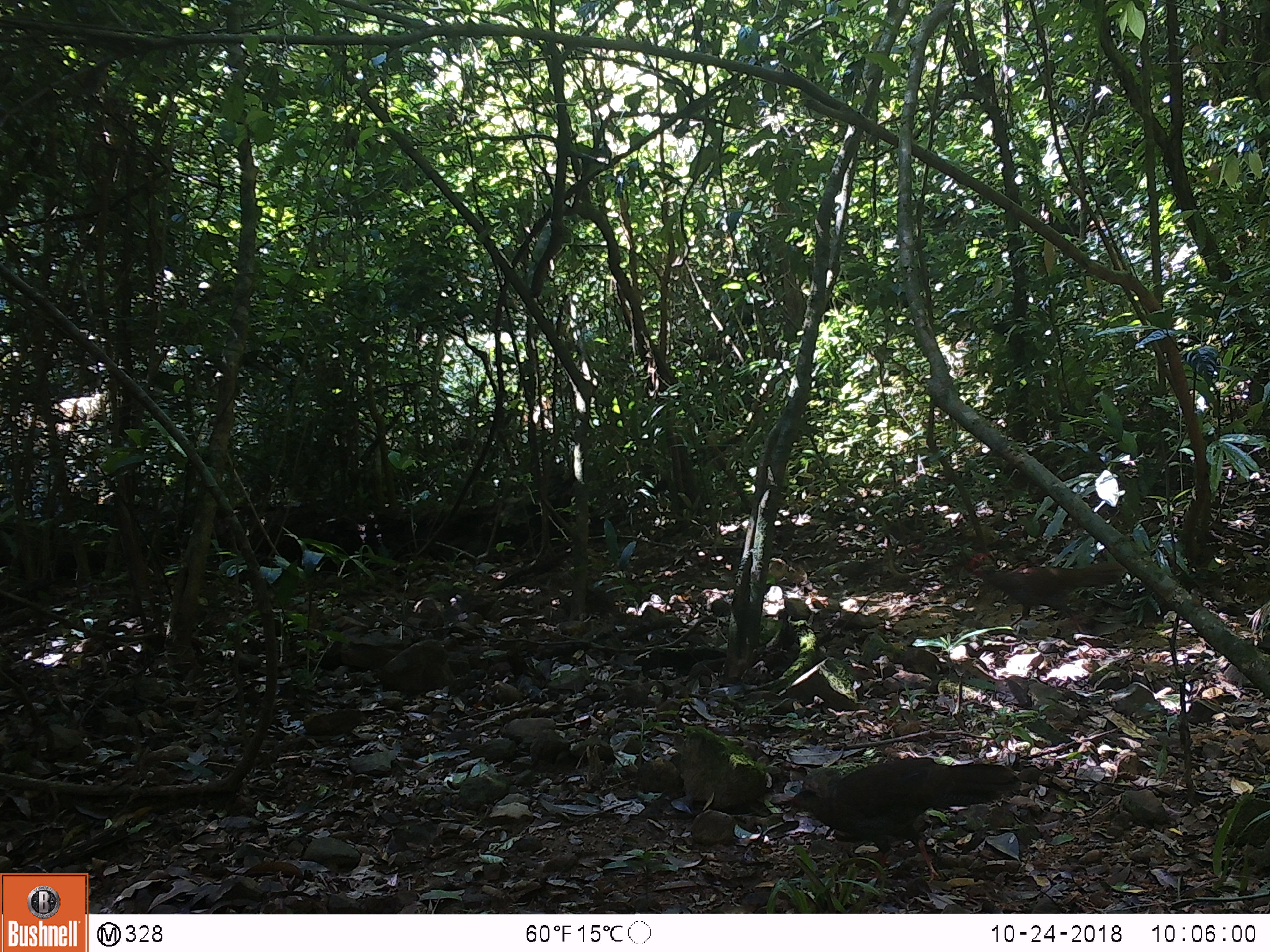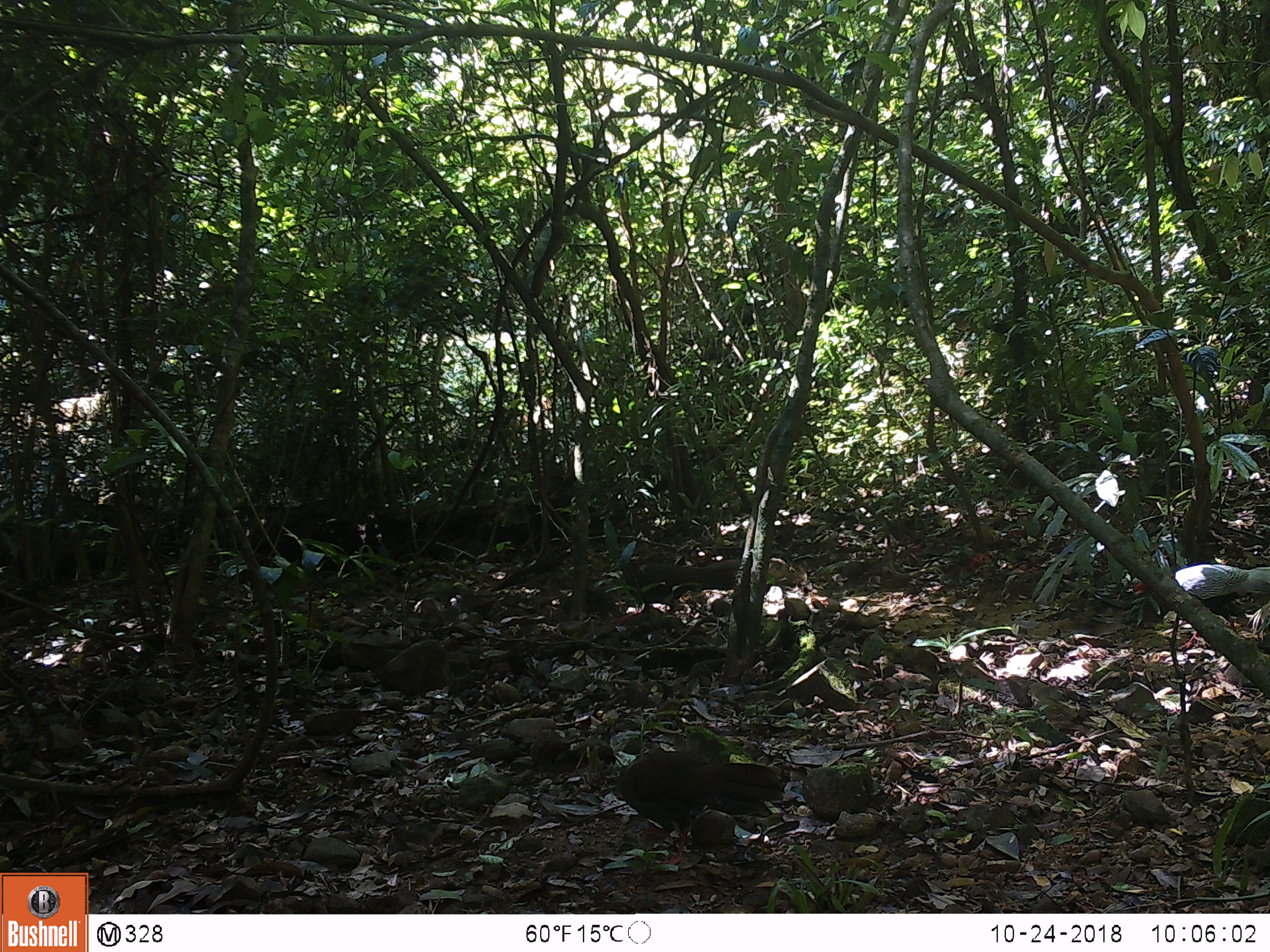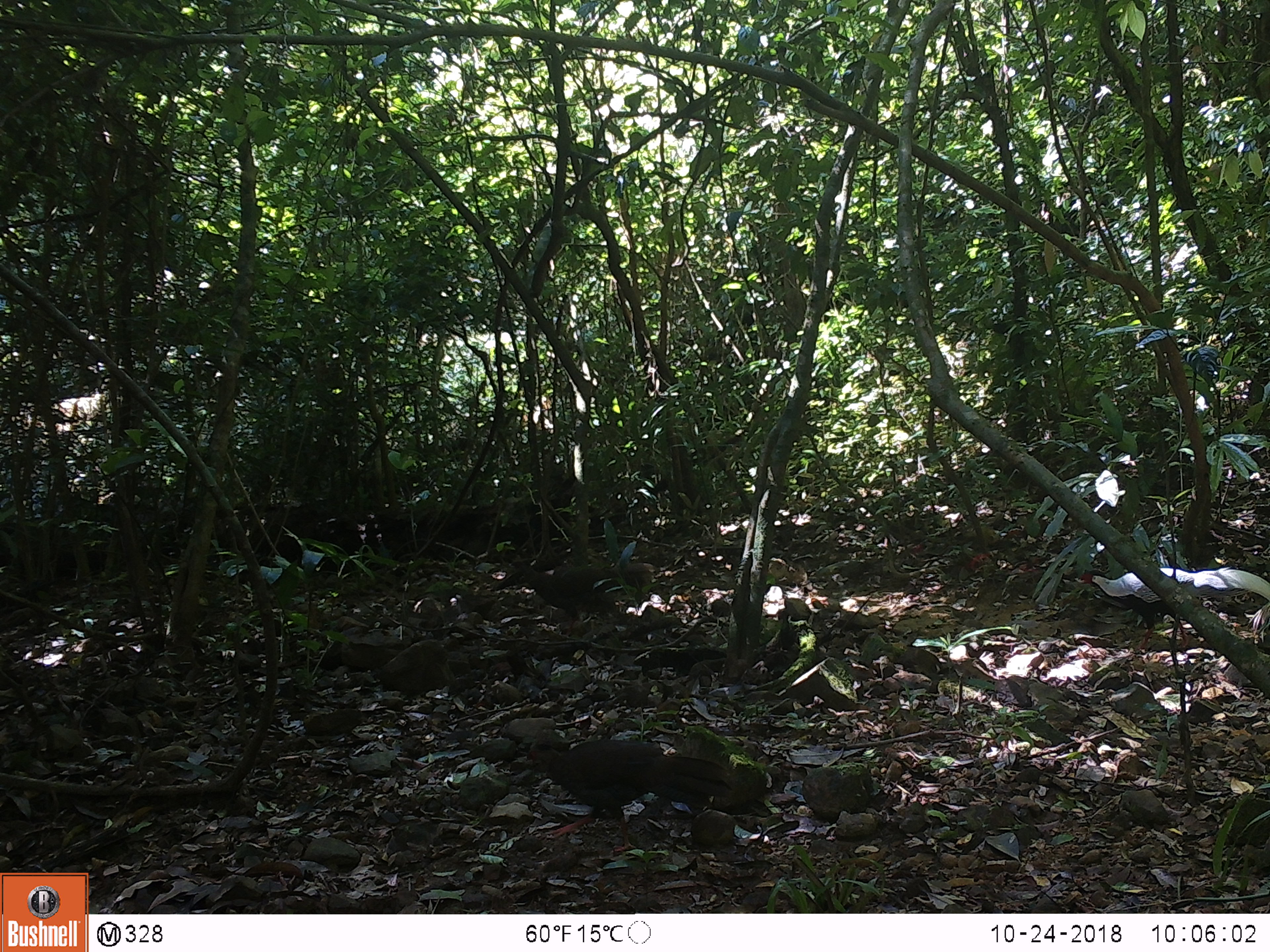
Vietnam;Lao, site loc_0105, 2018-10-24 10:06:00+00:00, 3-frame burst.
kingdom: Animalia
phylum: Chordata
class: Aves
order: Galliformes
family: Phasianidae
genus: Lophura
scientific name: Lophura nycthemera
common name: silver pheasant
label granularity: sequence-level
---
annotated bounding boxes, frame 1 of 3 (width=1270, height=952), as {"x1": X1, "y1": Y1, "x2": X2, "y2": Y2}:
silver pheasant: {"x1": 780, "y1": 757, "x2": 1022, "y2": 882}; {"x1": 967, "y1": 552, "x2": 1124, "y2": 634}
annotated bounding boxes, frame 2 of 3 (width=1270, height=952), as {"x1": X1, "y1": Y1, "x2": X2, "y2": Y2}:
silver pheasant: {"x1": 619, "y1": 752, "x2": 784, "y2": 865}; {"x1": 1144, "y1": 564, "x2": 1270, "y2": 648}; {"x1": 621, "y1": 556, "x2": 741, "y2": 612}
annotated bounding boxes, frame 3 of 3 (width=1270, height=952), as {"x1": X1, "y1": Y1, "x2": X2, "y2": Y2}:
silver pheasant: {"x1": 525, "y1": 739, "x2": 733, "y2": 851}; {"x1": 1081, "y1": 566, "x2": 1270, "y2": 650}; {"x1": 515, "y1": 563, "x2": 655, "y2": 636}